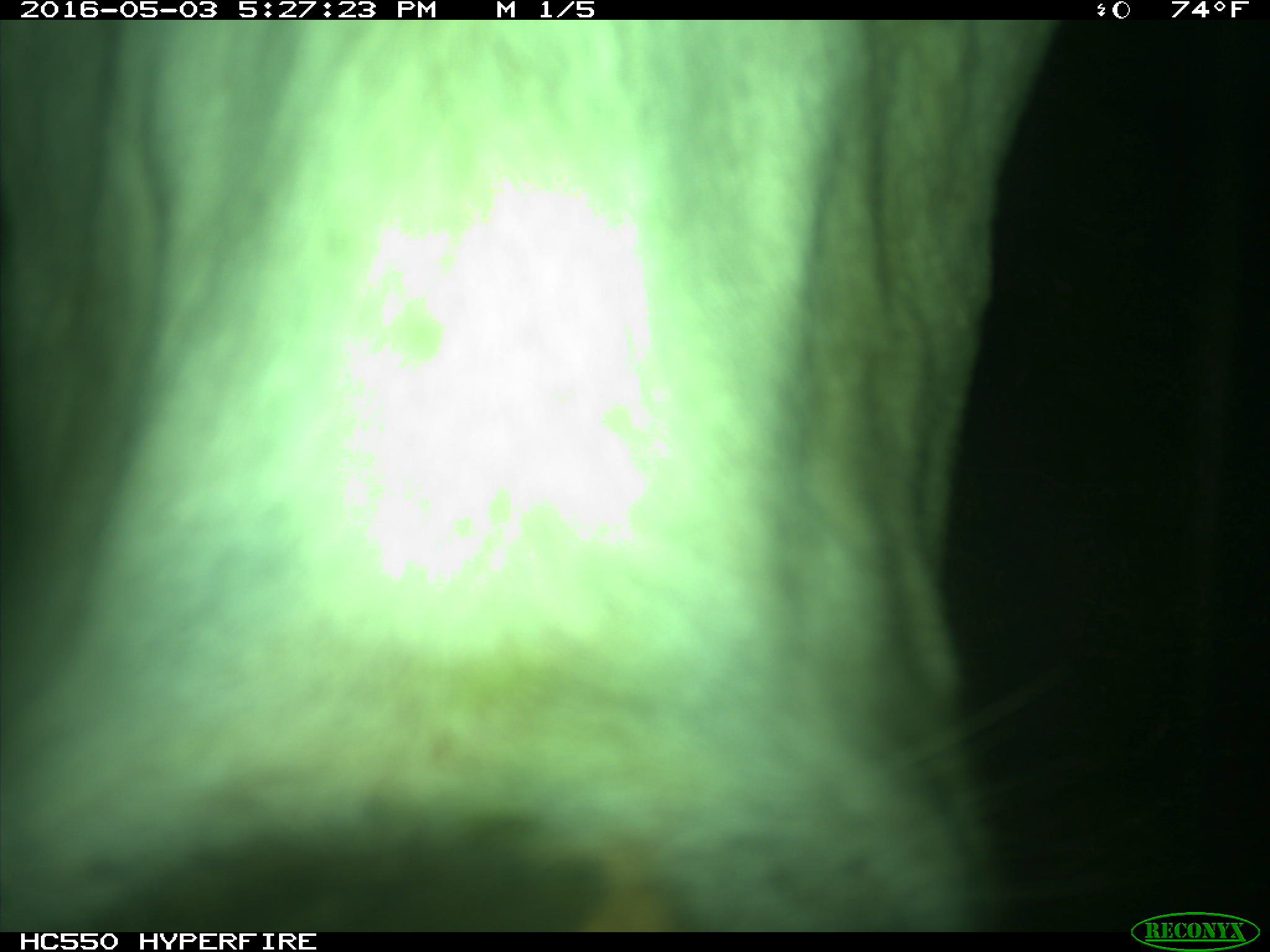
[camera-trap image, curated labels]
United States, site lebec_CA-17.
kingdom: Animalia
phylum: Chordata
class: Mammalia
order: Artiodactyla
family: Bovidae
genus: Bos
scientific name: Bos taurus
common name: domestic cow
Bos taurus (domestic cow).